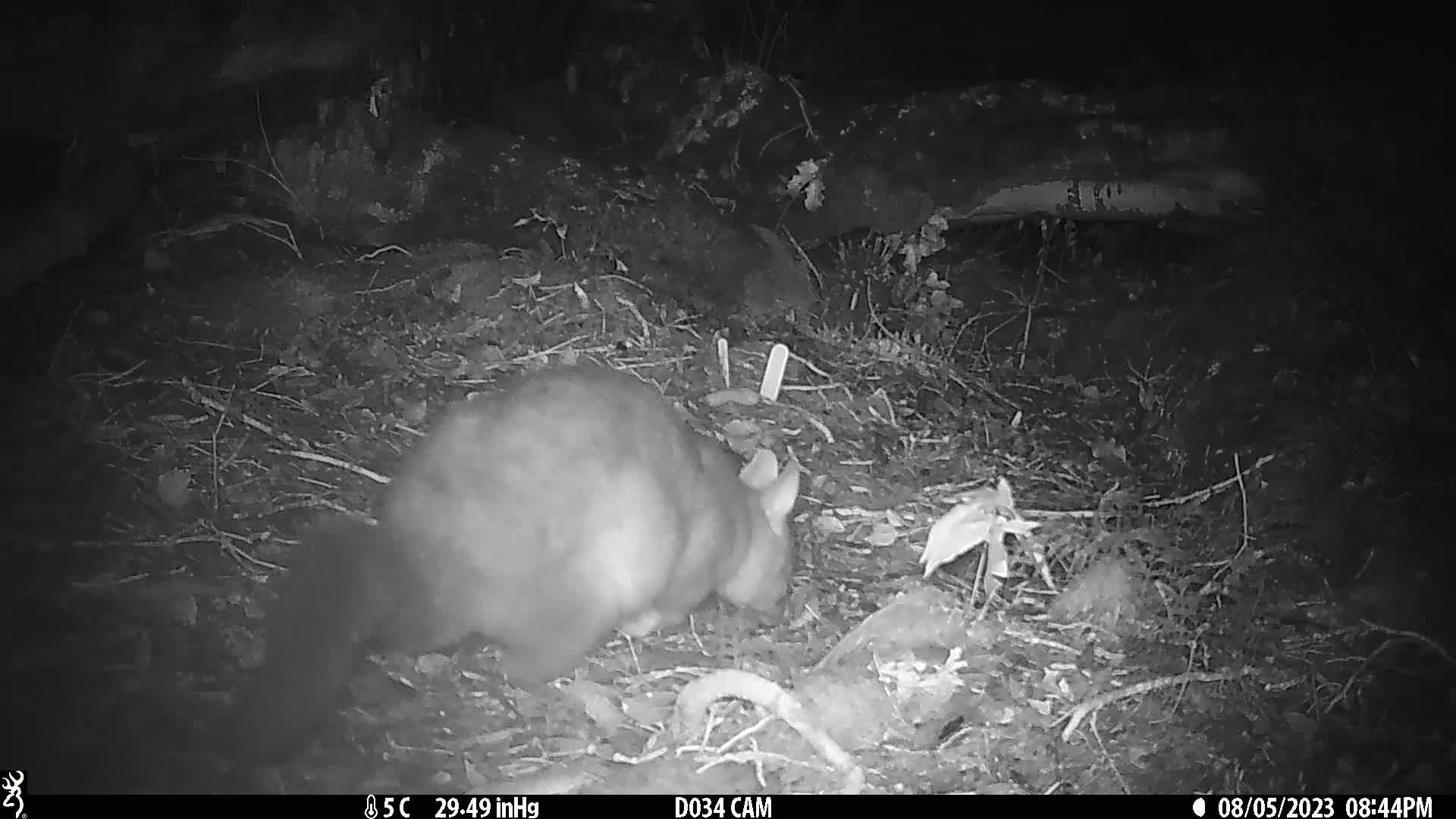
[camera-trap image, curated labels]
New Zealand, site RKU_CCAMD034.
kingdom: Animalia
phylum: Chordata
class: Mammalia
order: Diprotodontia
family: Phalangeridae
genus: Trichosurus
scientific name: Trichosurus vulpecula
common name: common brushtail possum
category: possum